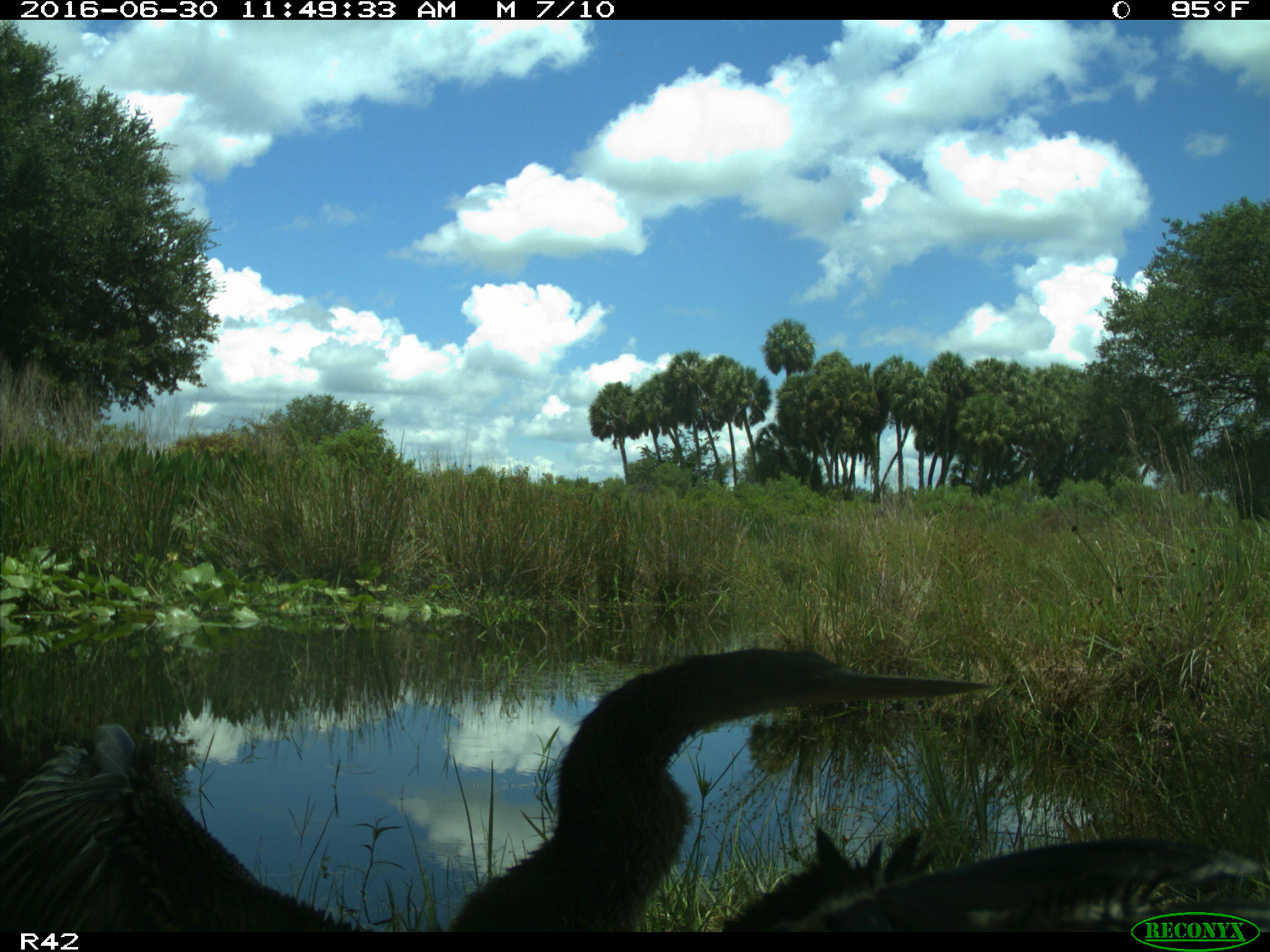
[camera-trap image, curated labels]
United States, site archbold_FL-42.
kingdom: Animalia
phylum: Chordata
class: Aves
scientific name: Aves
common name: birds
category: unidentified bird